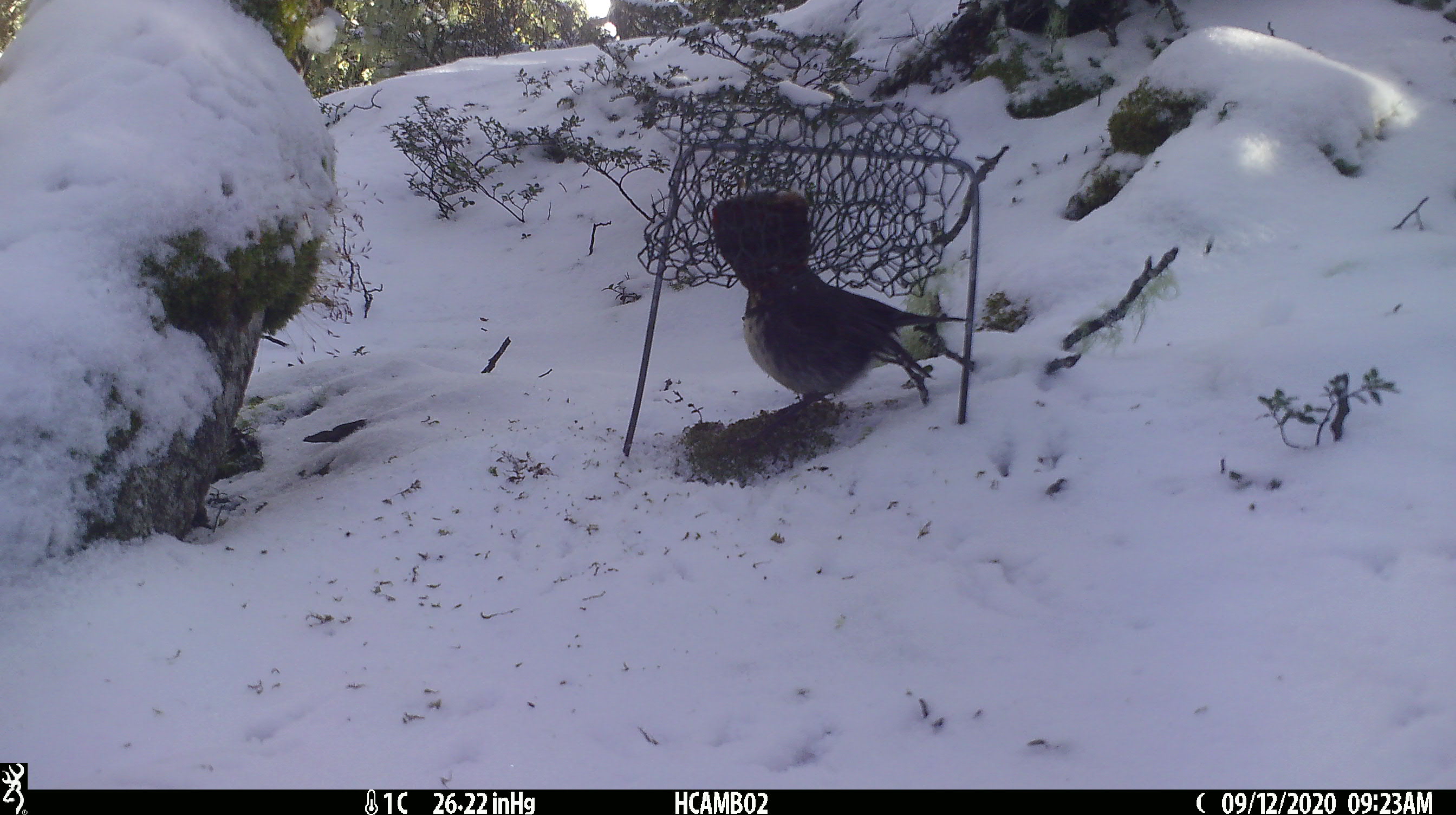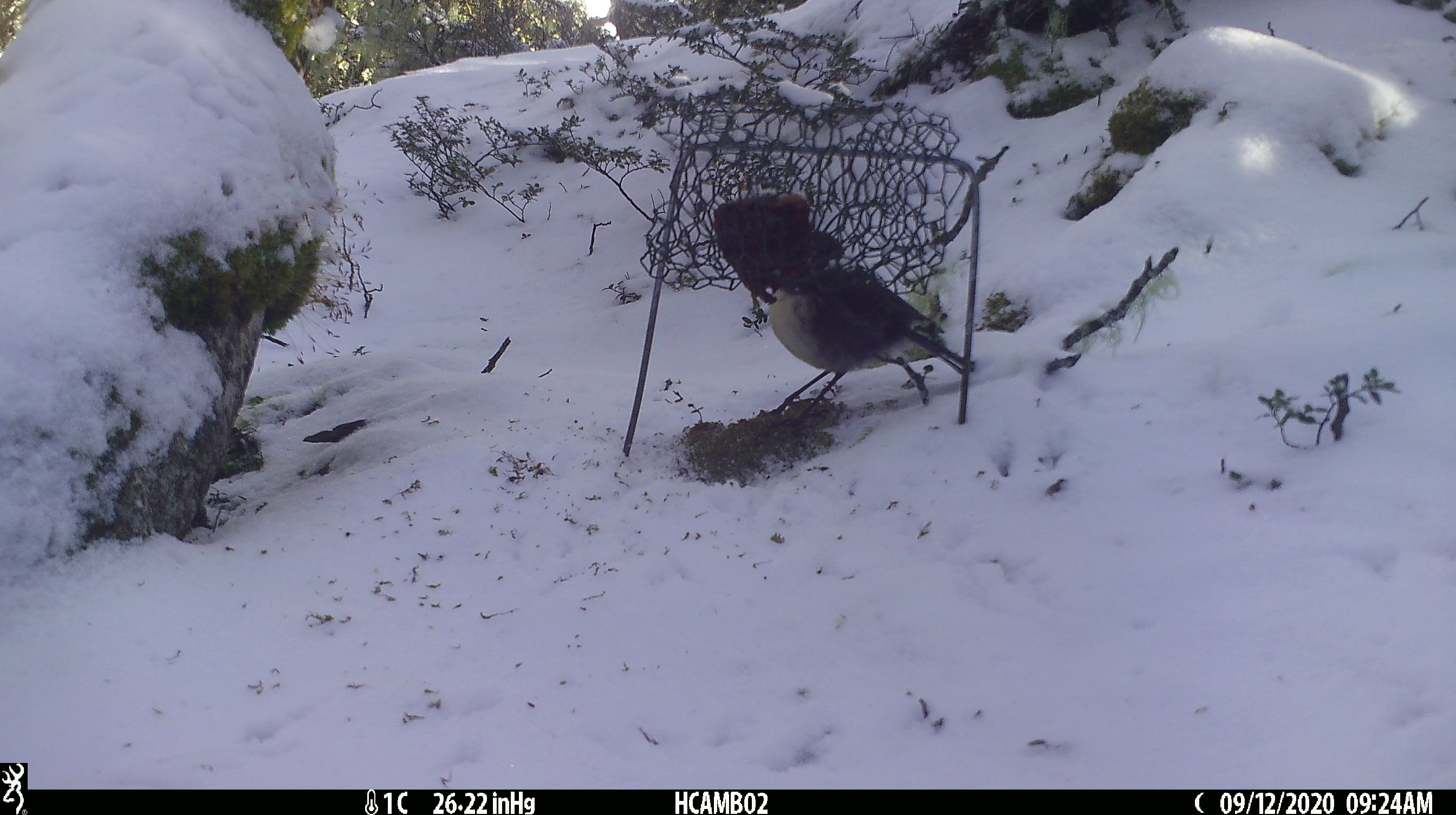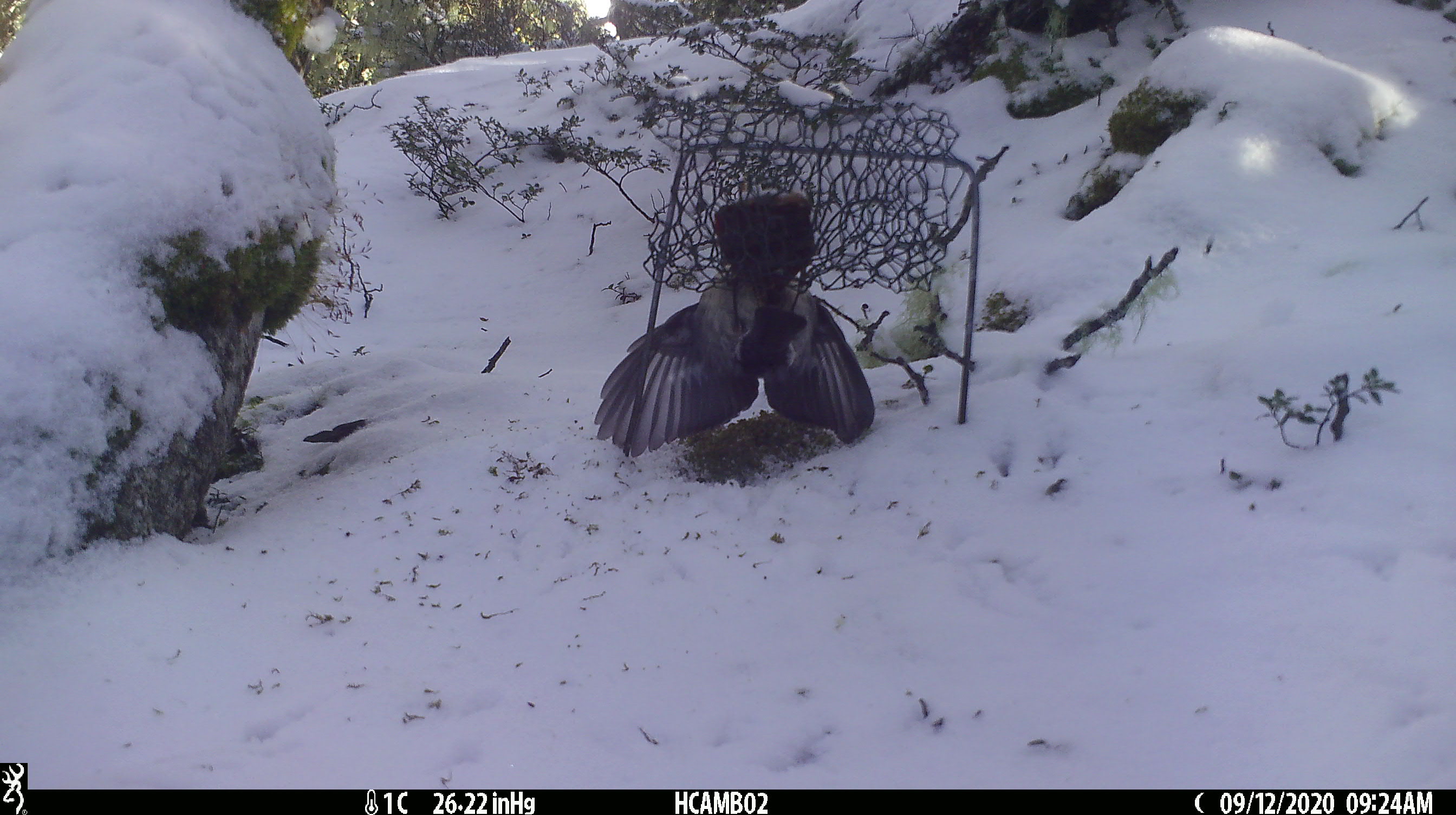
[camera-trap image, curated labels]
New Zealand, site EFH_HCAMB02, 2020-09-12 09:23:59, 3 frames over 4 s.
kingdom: Animalia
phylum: Chordata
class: Aves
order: Passeriformes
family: Petroicidae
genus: Petroica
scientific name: Petroica australis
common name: new zealand robin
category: robin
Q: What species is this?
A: Robin (new zealand robin) (Petroica australis).